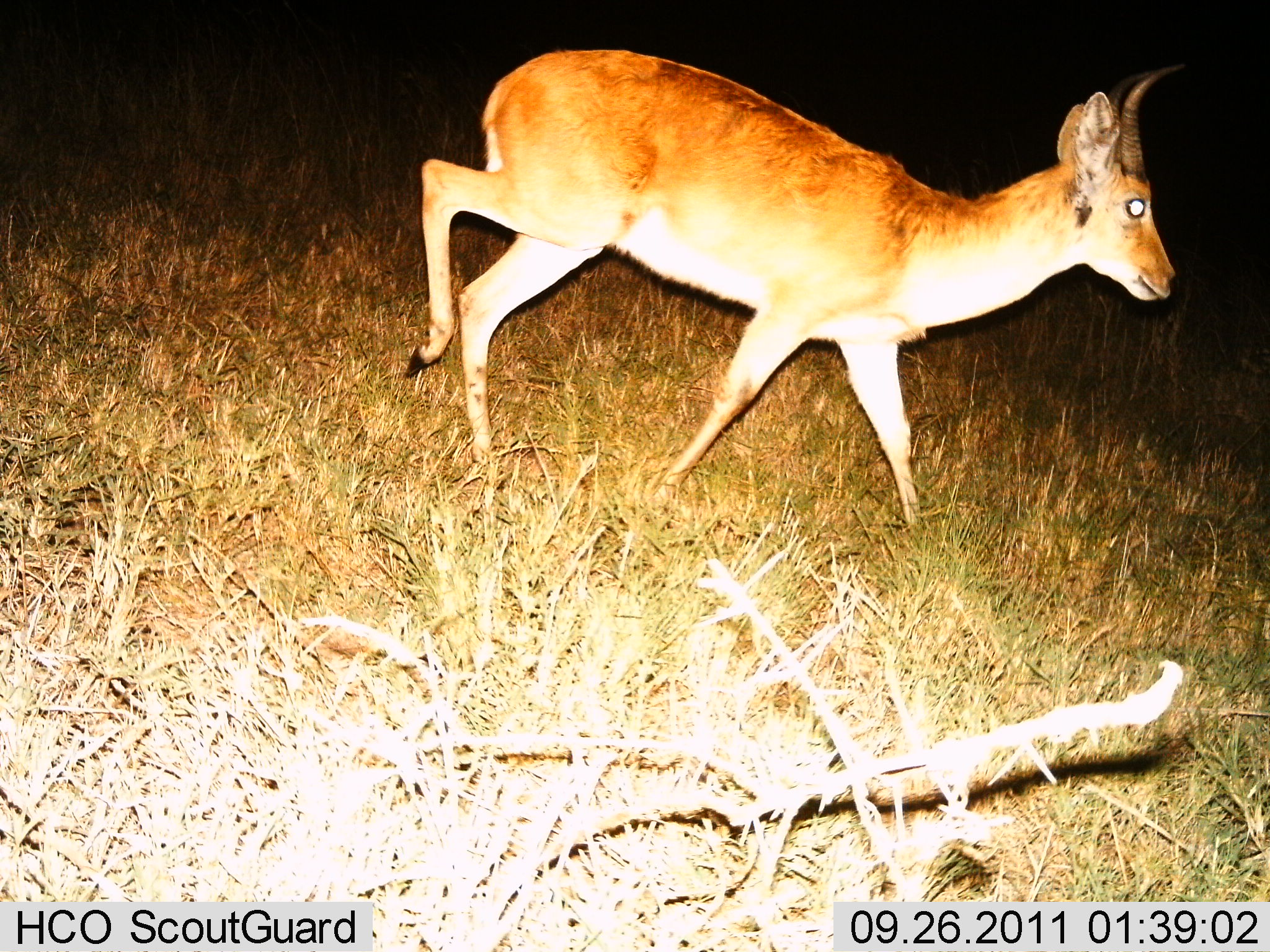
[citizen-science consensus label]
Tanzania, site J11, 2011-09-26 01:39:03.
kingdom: Animalia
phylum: Chordata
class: Mammalia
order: Artiodactyla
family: Bovidae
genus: Redunca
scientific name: Redunca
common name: reedbuck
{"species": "reedbuck (Redunca)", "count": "1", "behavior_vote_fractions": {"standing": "8%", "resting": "0%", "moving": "92%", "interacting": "0%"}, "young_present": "0%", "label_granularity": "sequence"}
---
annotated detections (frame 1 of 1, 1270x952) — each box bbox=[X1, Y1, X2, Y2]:
animal: bbox=[398, 42, 1188, 534]